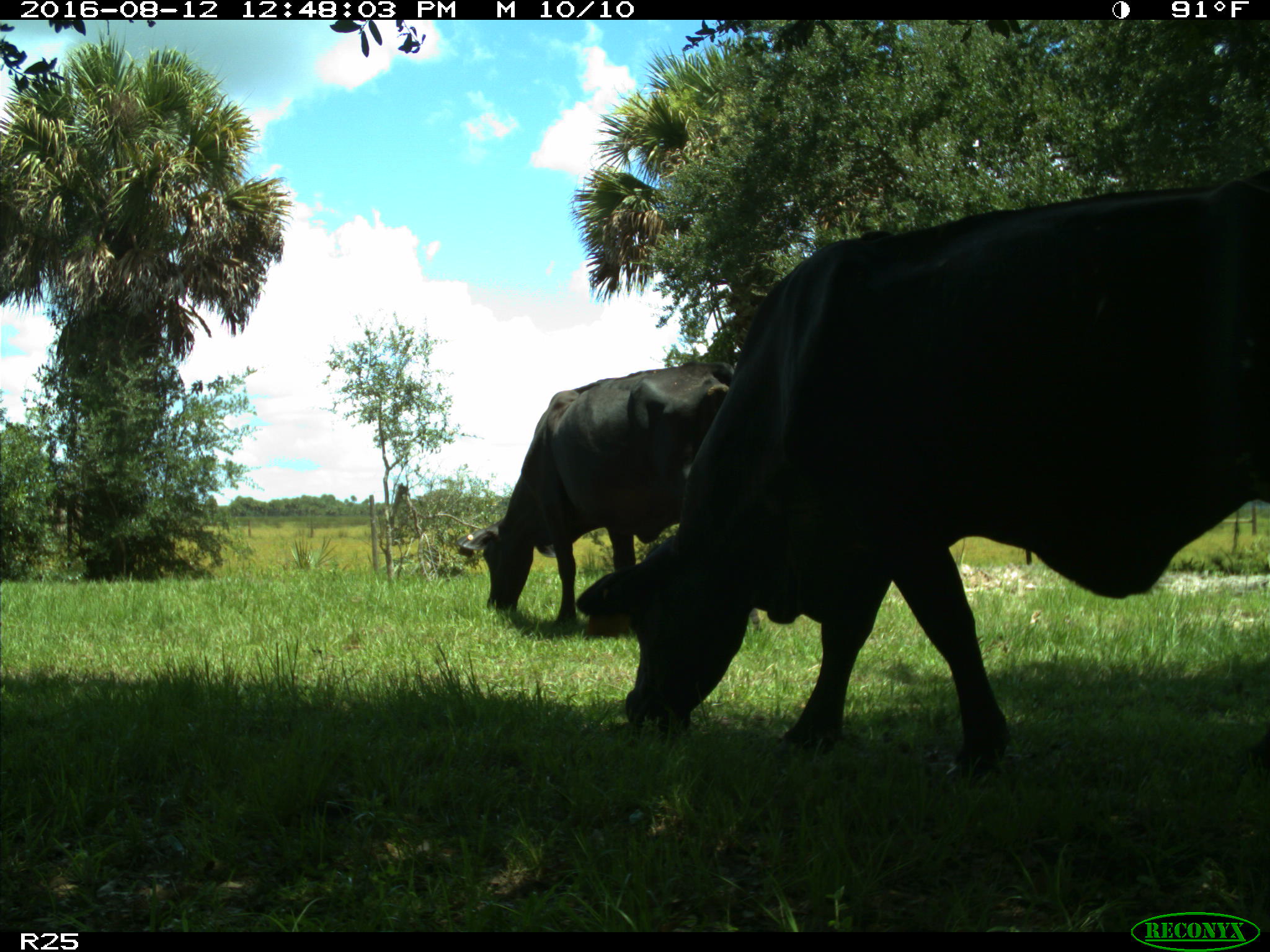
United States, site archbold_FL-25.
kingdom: Animalia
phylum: Chordata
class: Mammalia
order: Artiodactyla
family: Bovidae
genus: Bos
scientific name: Bos taurus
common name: domestic cow